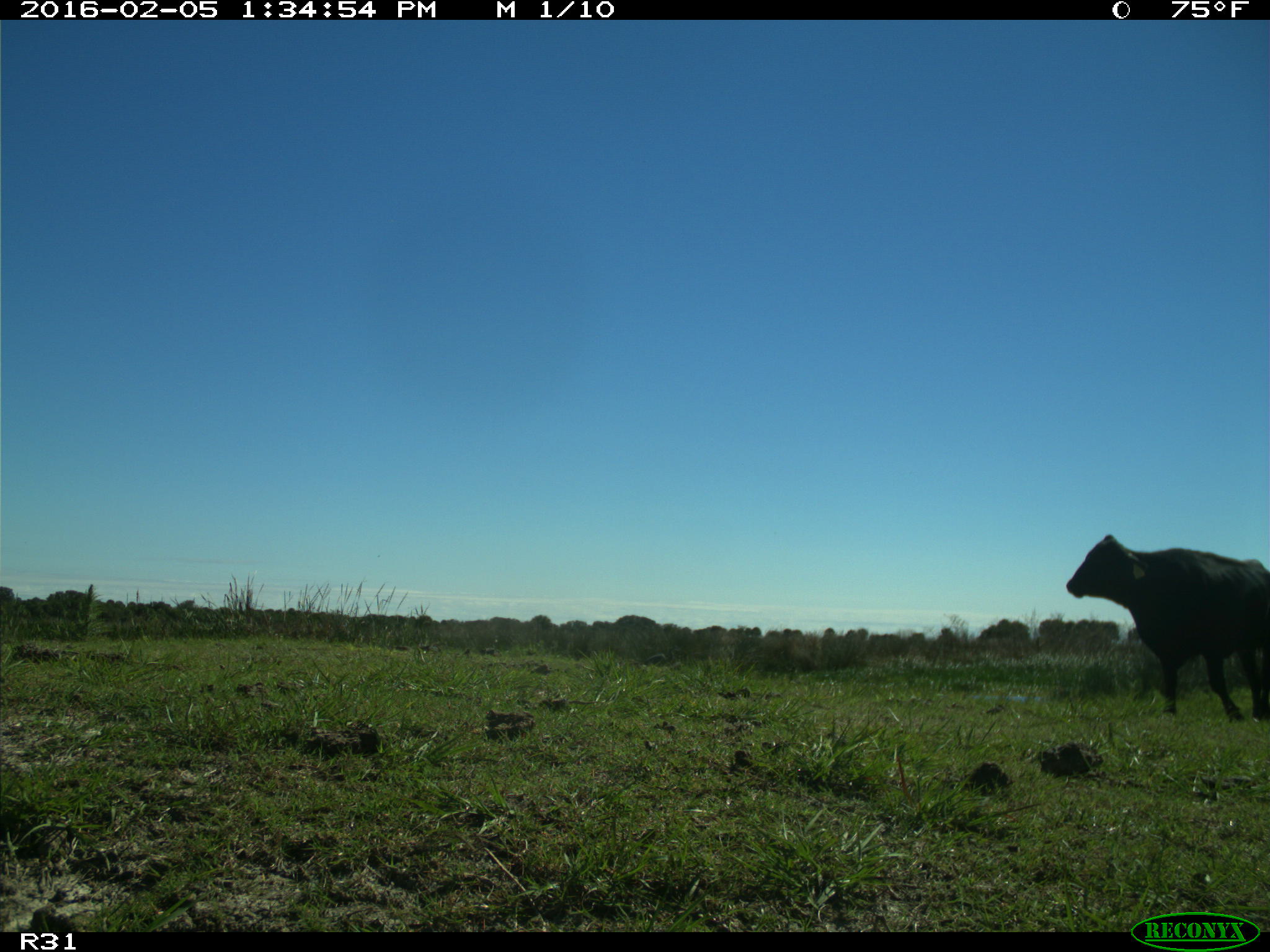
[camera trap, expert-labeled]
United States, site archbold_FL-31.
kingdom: Animalia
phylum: Chordata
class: Mammalia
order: Artiodactyla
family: Bovidae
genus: Bos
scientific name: Bos taurus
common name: domestic cow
Bos taurus (domestic cow).